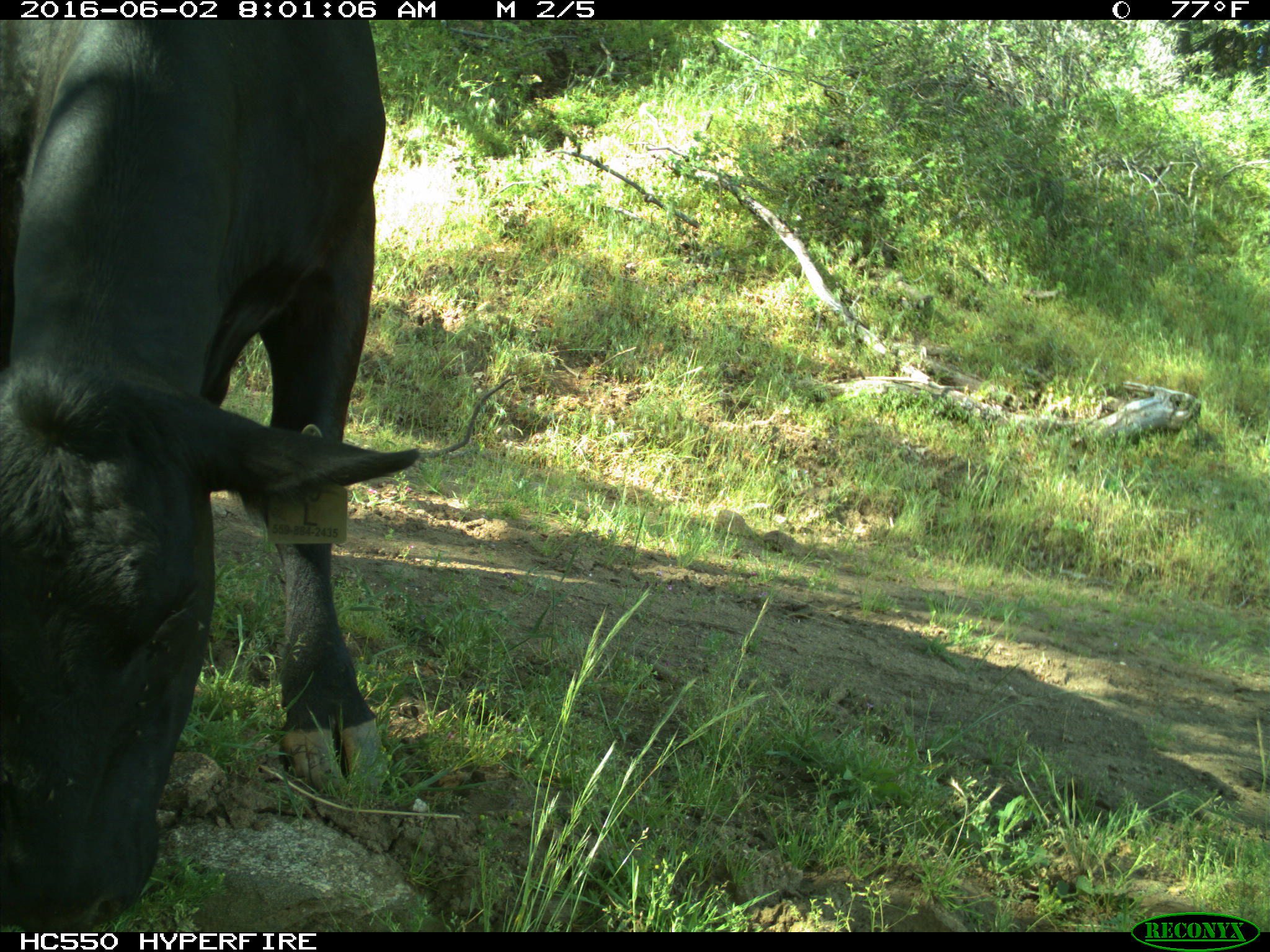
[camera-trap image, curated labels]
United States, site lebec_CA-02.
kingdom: Animalia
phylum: Chordata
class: Mammalia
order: Artiodactyla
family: Bovidae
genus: Bos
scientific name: Bos taurus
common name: domestic cow